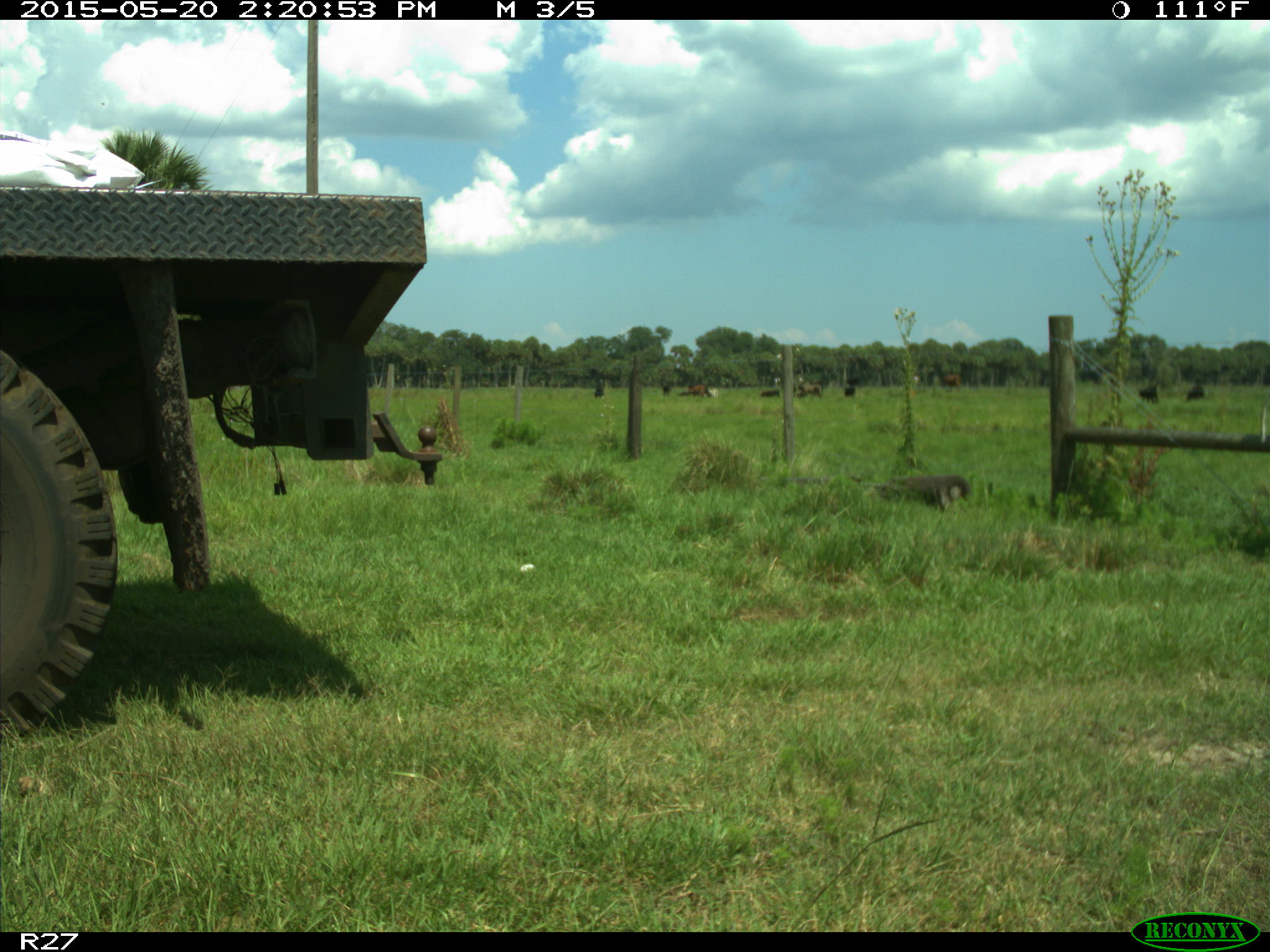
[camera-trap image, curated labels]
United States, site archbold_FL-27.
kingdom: Animalia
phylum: Chordata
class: Mammalia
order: Artiodactyla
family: Bovidae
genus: Bos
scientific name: Bos taurus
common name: domestic cow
Bos taurus (domestic cow).